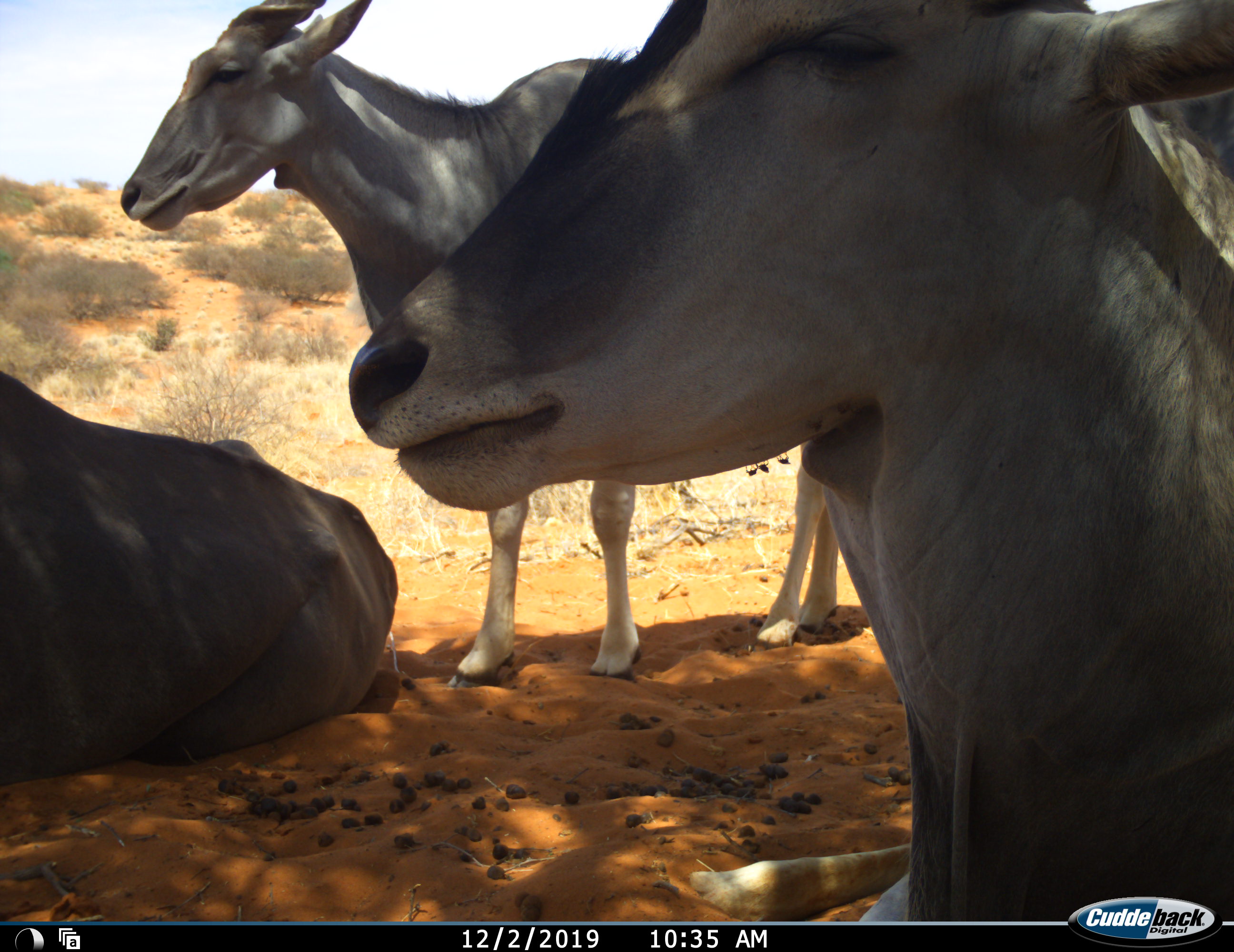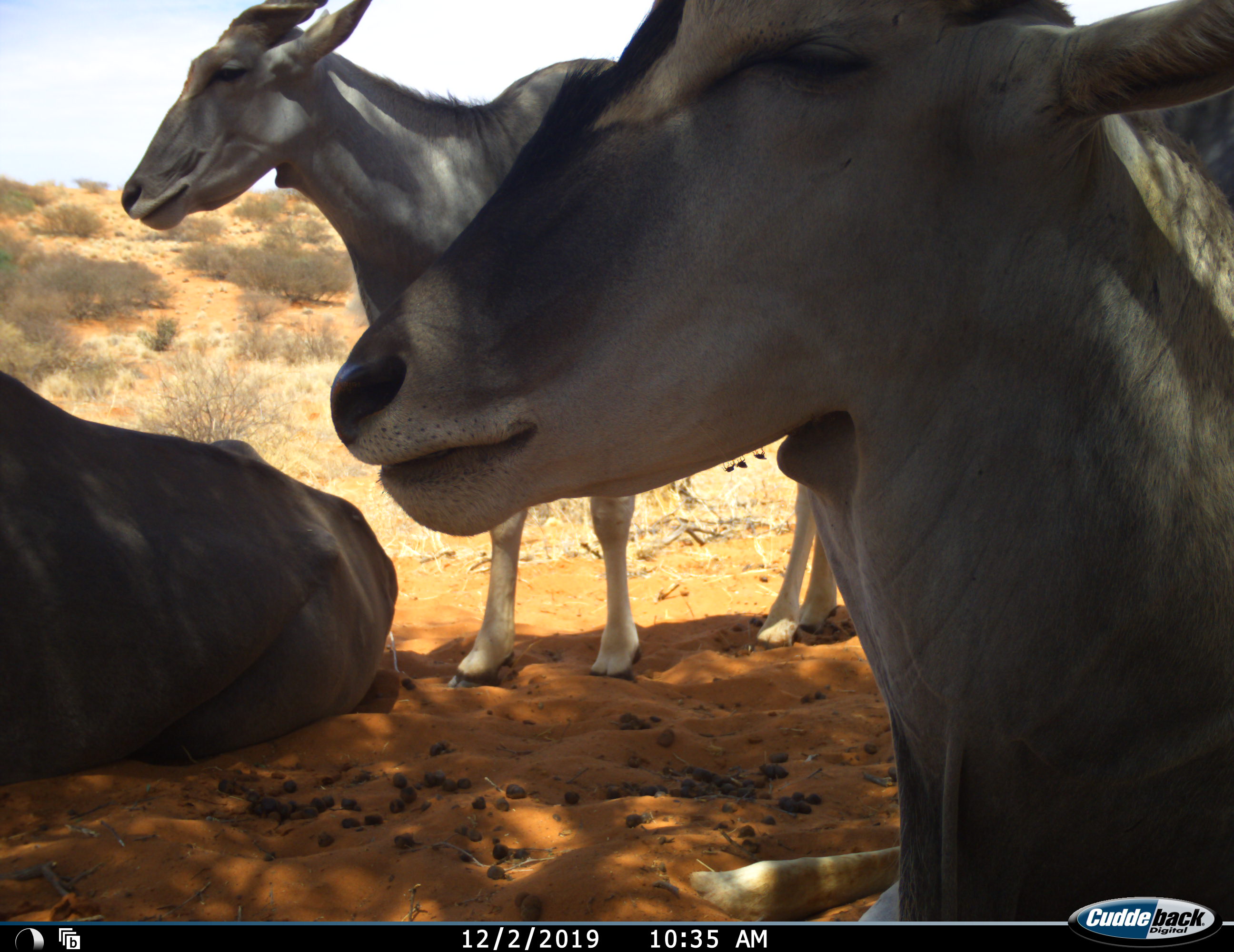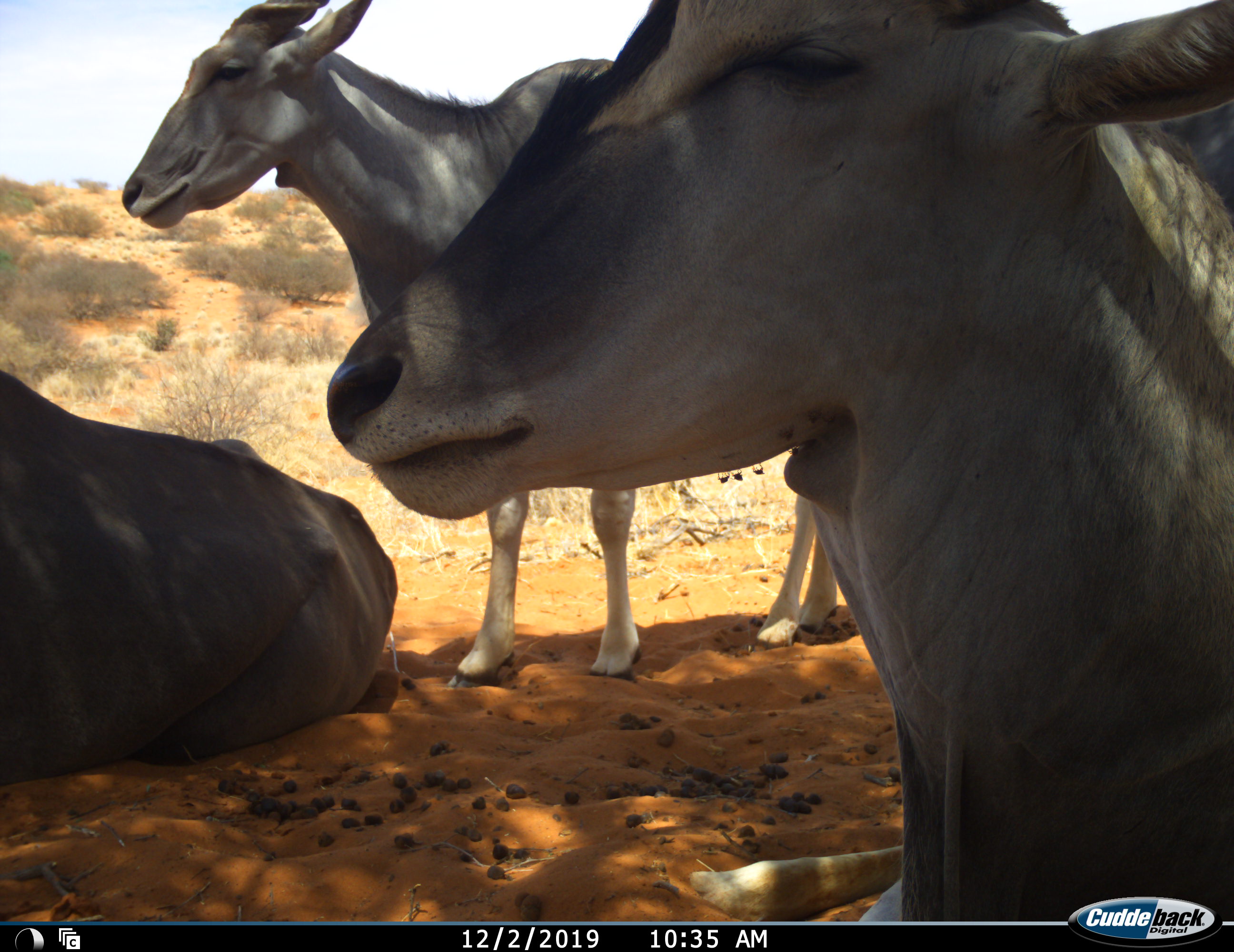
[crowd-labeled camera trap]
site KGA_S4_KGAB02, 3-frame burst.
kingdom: Animalia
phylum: Chordata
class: Mammalia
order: Artiodactyla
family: Bovidae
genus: Tragelaphus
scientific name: Tragelaphus oryx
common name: eland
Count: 3.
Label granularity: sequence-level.